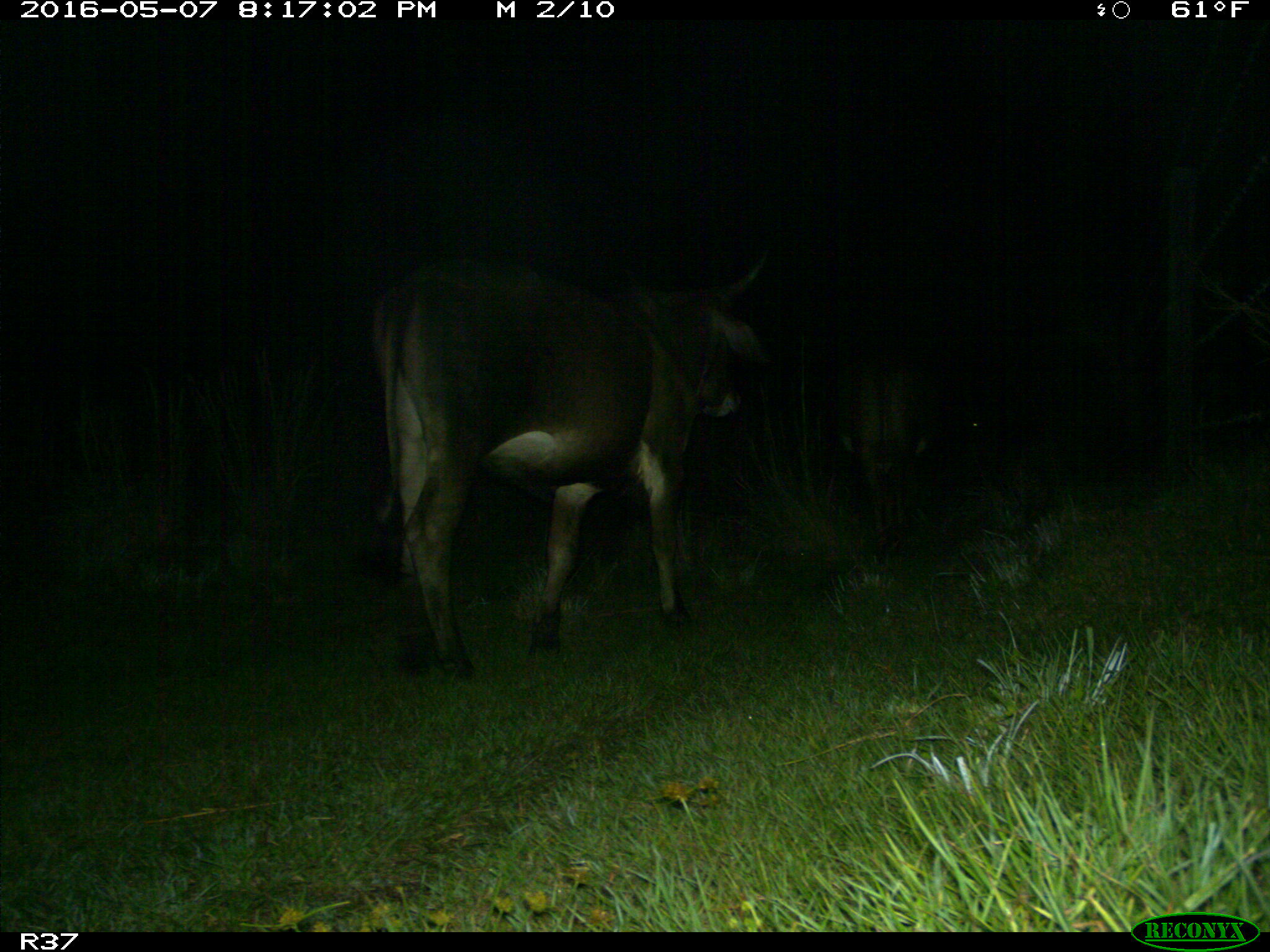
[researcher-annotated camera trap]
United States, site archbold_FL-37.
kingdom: Animalia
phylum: Chordata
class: Mammalia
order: Artiodactyla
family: Bovidae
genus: Bos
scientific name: Bos taurus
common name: domestic cow